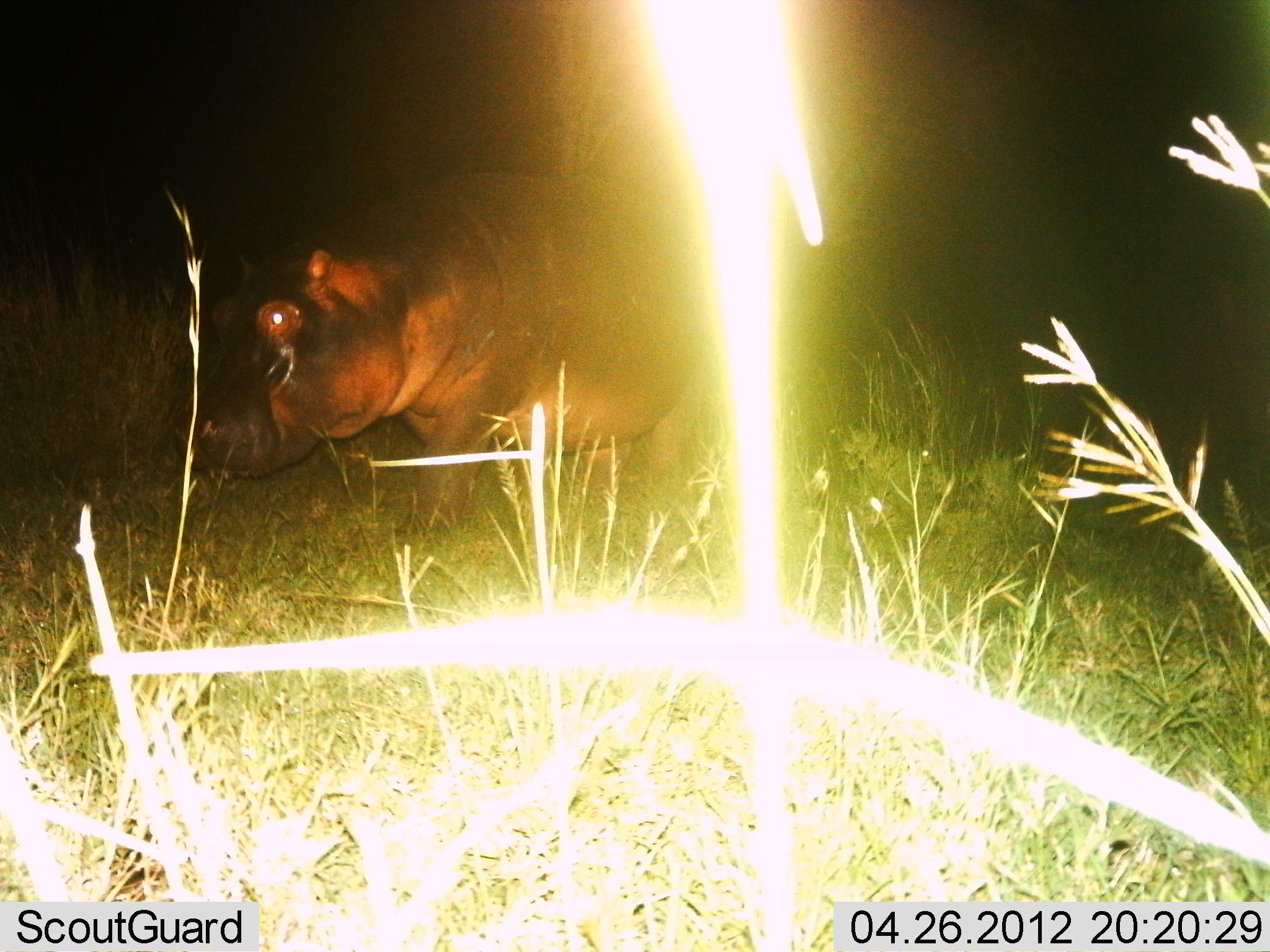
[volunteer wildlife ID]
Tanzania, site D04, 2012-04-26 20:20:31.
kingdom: Animalia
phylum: Chordata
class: Mammalia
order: Artiodactyla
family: Hippopotamidae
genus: Hippopotamus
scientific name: Hippopotamus amphibius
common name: hippopotamus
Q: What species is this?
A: Hippopotamus (Hippopotamus amphibius).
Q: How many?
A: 1.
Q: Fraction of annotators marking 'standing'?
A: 38%.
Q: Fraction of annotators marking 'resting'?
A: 0%.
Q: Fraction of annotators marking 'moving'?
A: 56%.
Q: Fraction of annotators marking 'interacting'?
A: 0%.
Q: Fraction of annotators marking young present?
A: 0%.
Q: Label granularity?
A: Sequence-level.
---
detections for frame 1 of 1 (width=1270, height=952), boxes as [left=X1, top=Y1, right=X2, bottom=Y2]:
animal: [left=171, top=168, right=761, bottom=545]